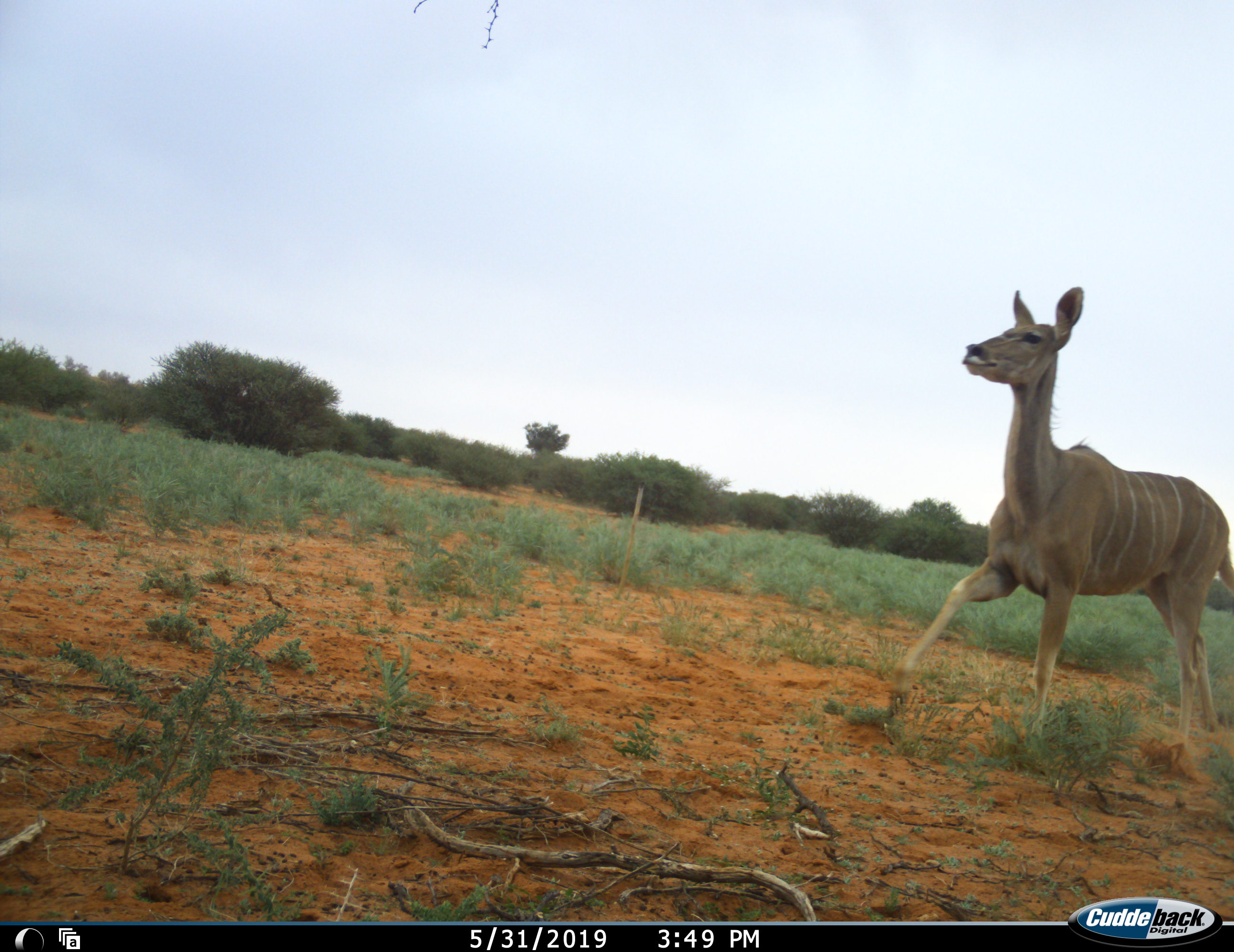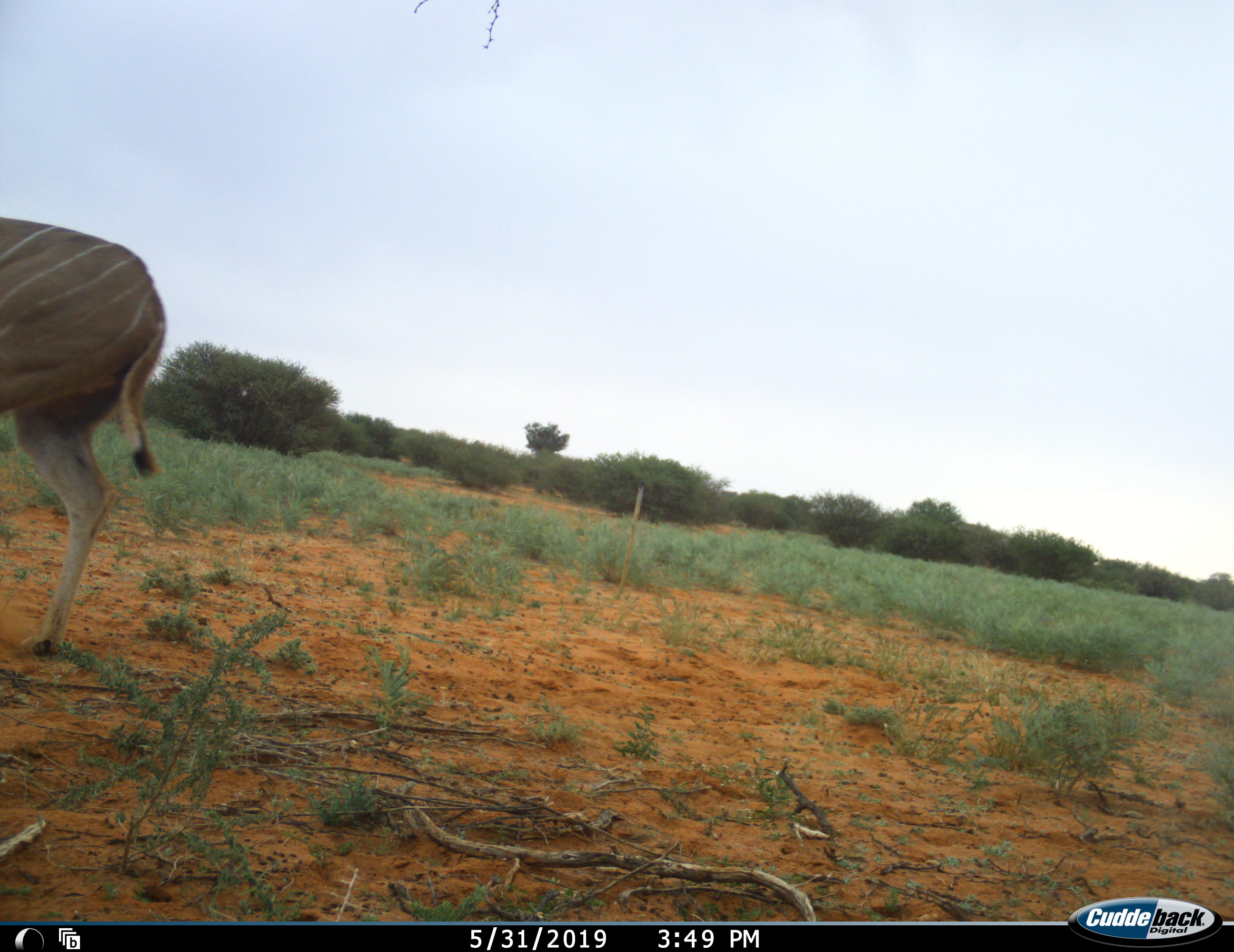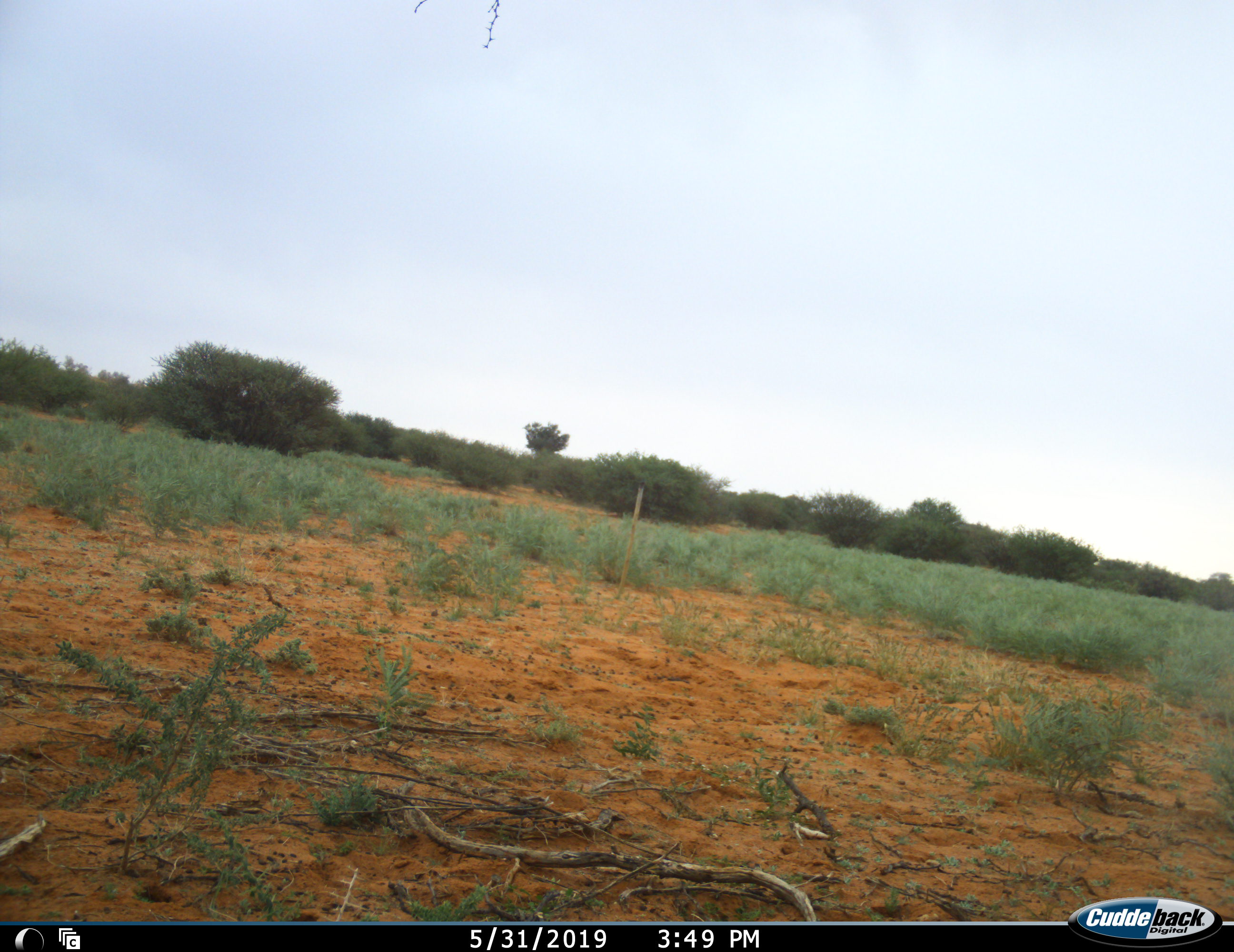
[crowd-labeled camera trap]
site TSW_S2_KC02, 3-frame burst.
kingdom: Animalia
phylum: Chordata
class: Mammalia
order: Artiodactyla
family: Bovidae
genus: Tragelaphus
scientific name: Tragelaphus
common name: kudu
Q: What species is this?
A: Kudu (Tragelaphus).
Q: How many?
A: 1.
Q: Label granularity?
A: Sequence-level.